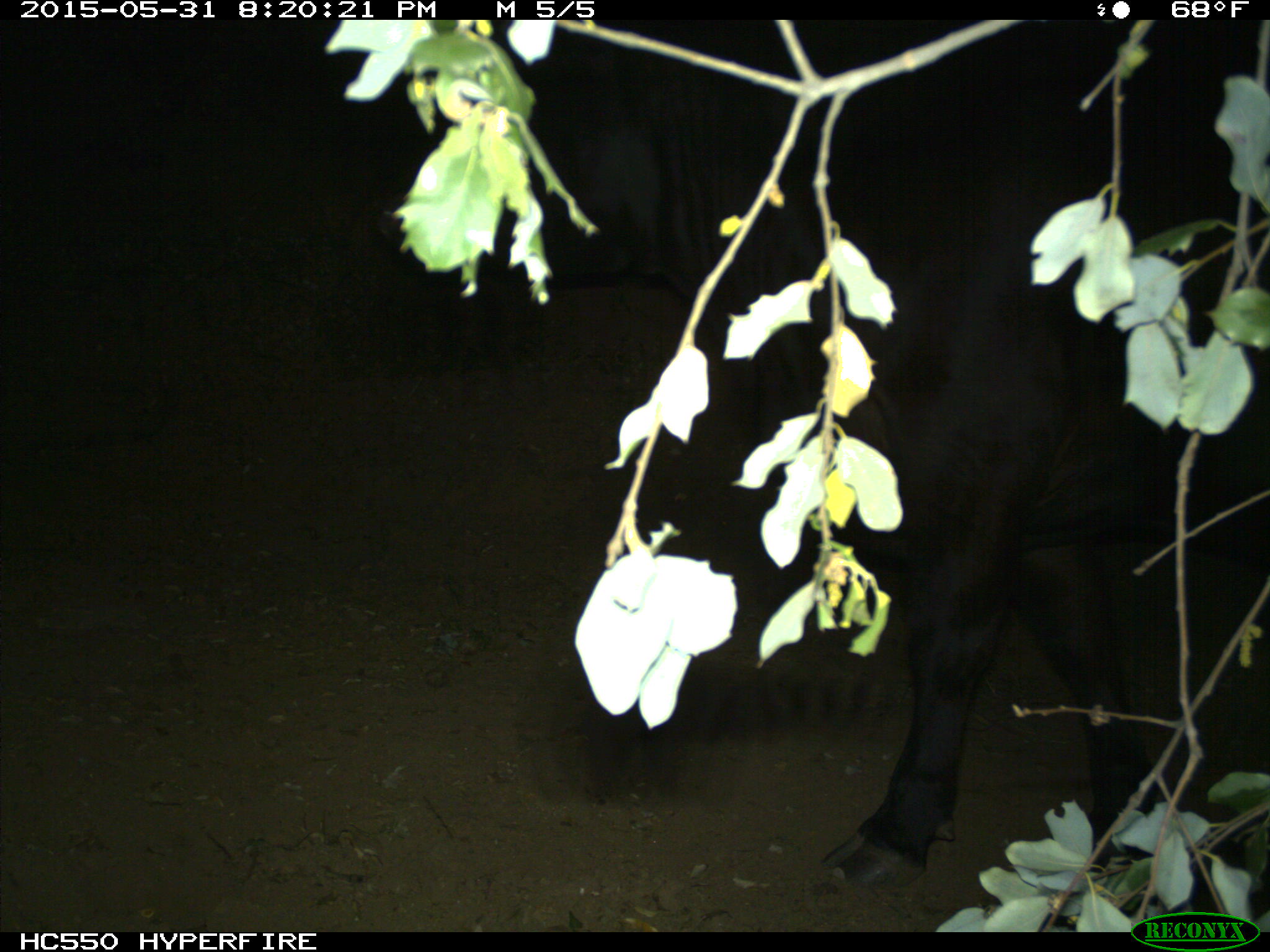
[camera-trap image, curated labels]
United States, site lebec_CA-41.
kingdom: Animalia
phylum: Chordata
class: Mammalia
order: Artiodactyla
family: Bovidae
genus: Bos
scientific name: Bos taurus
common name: domestic cow